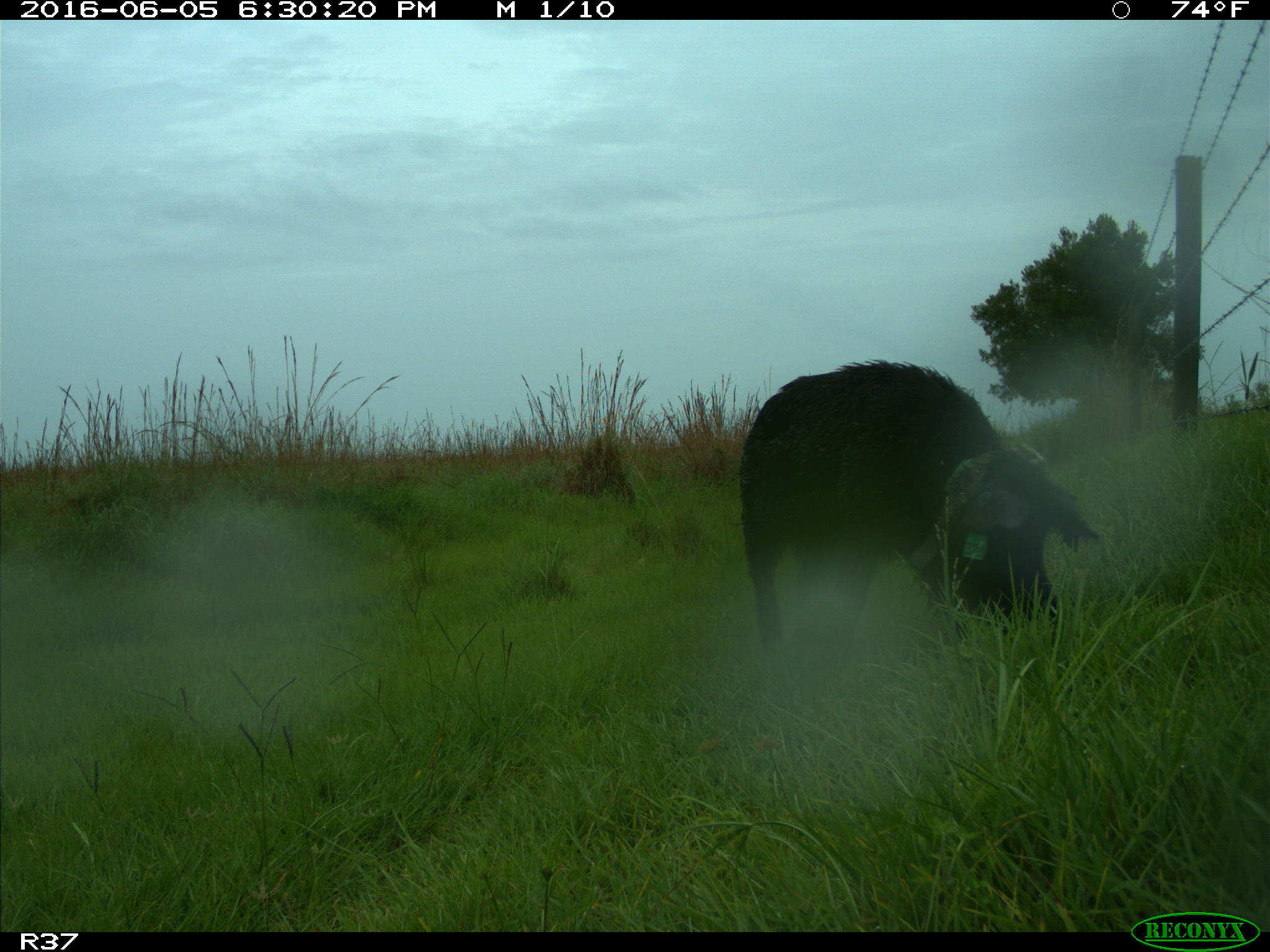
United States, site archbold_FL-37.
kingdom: Animalia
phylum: Chordata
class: Mammalia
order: Artiodactyla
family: Suidae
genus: Sus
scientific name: Sus scrofa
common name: wild boar